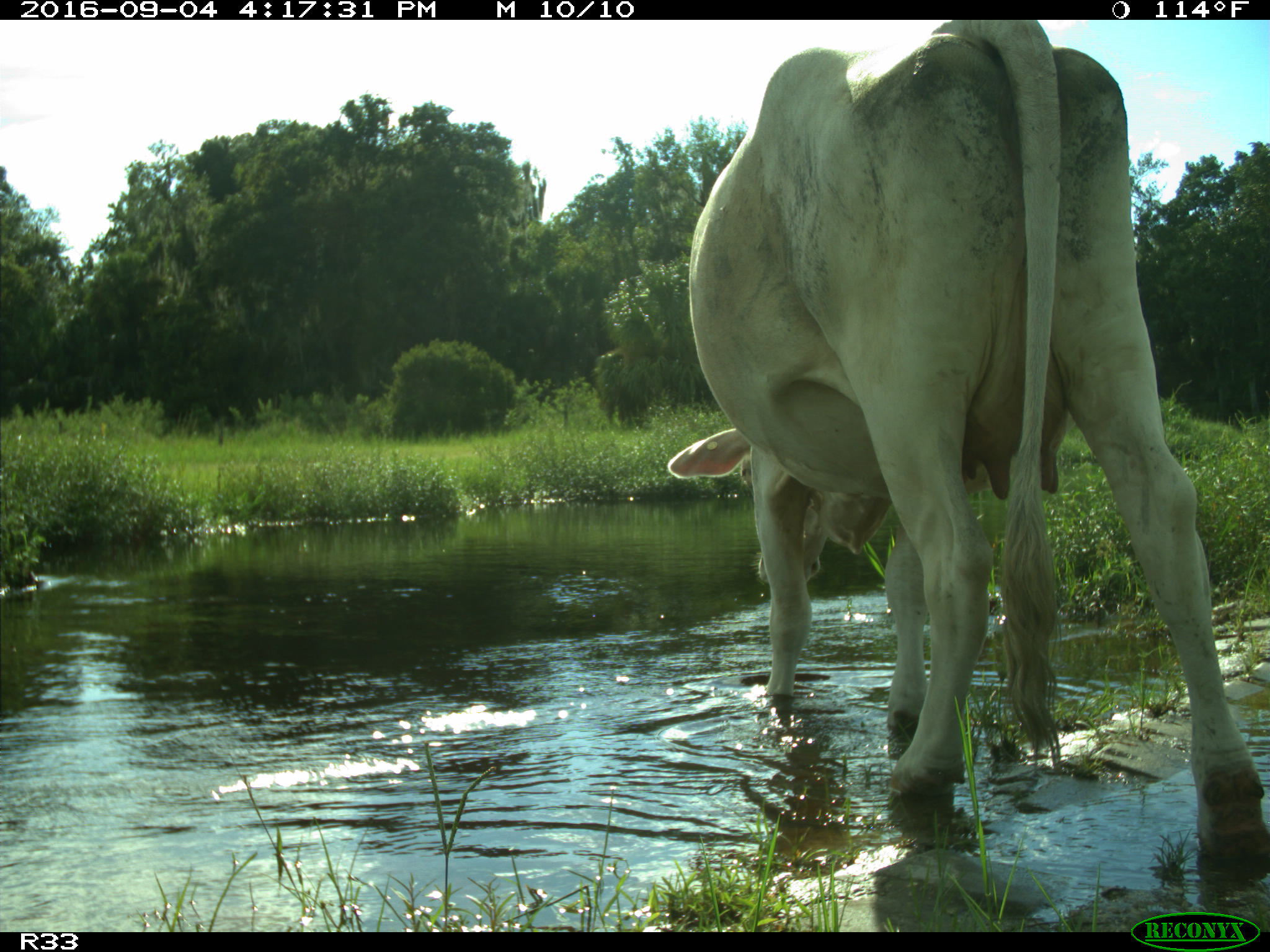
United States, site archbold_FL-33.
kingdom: Animalia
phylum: Chordata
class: Mammalia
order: Artiodactyla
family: Bovidae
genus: Bos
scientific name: Bos taurus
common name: domestic cow